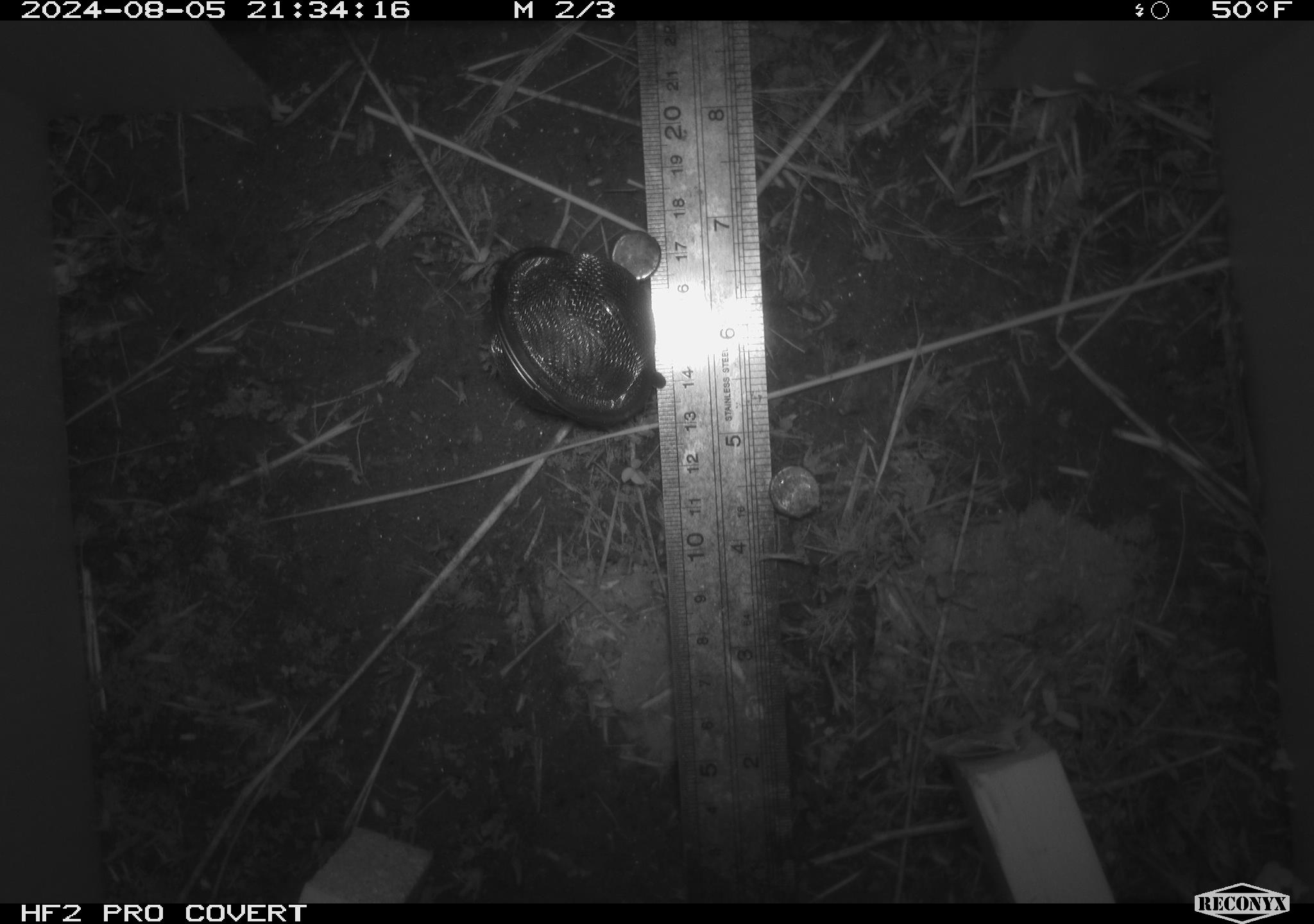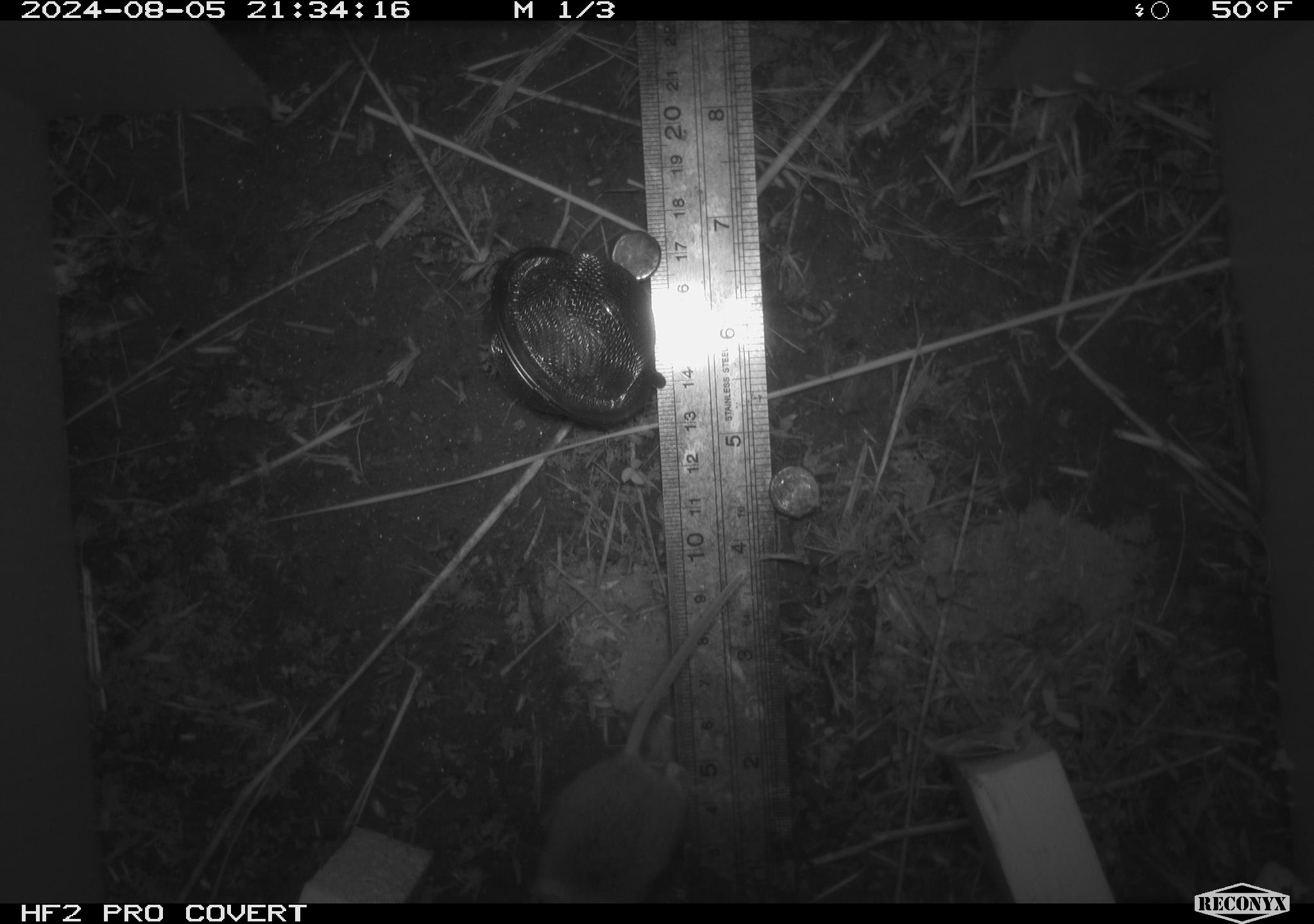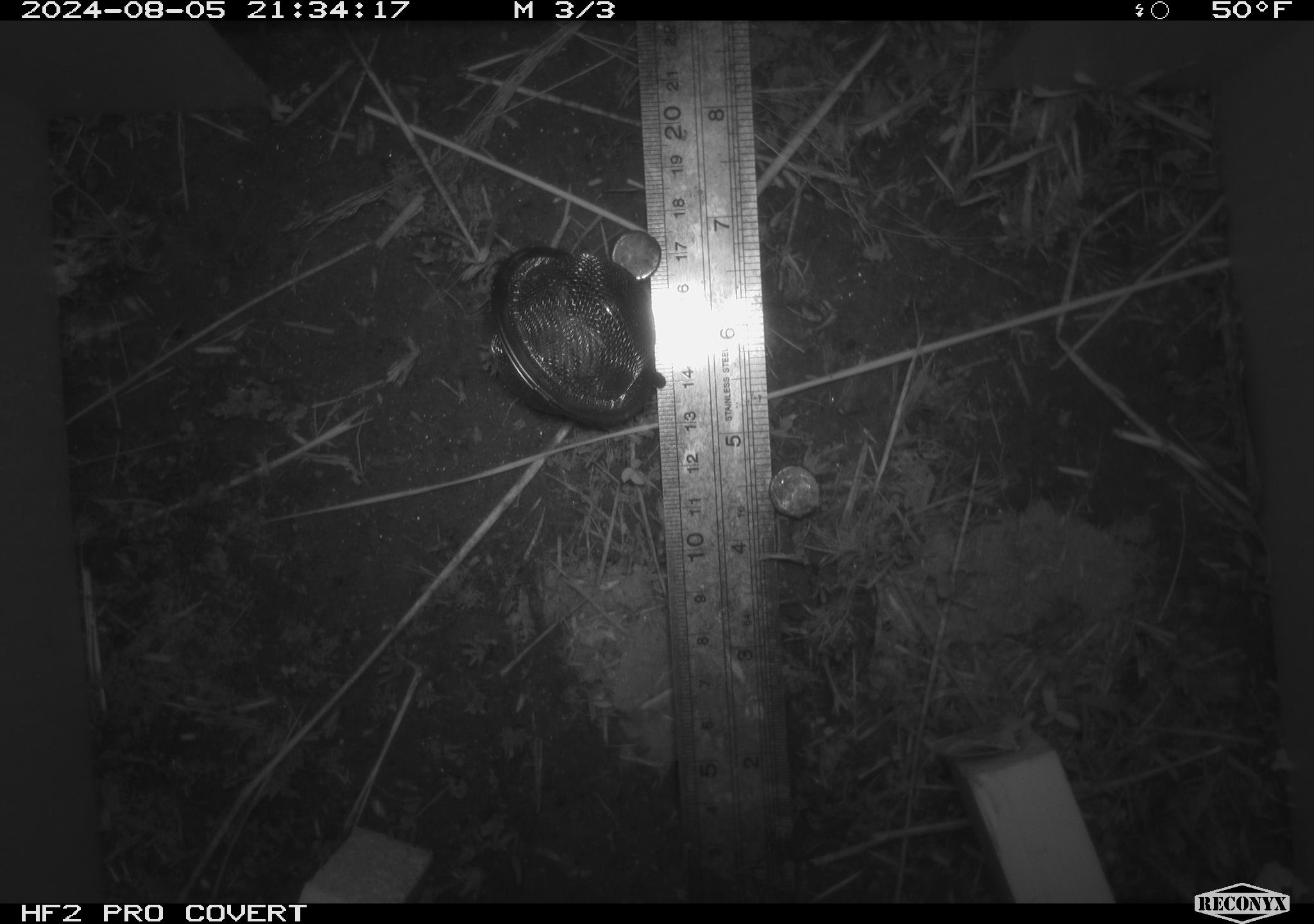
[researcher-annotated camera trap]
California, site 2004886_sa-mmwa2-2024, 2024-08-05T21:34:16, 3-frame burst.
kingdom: Animalia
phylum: Chordata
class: Mammalia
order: Rodentia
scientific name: Rodentia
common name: mouse species